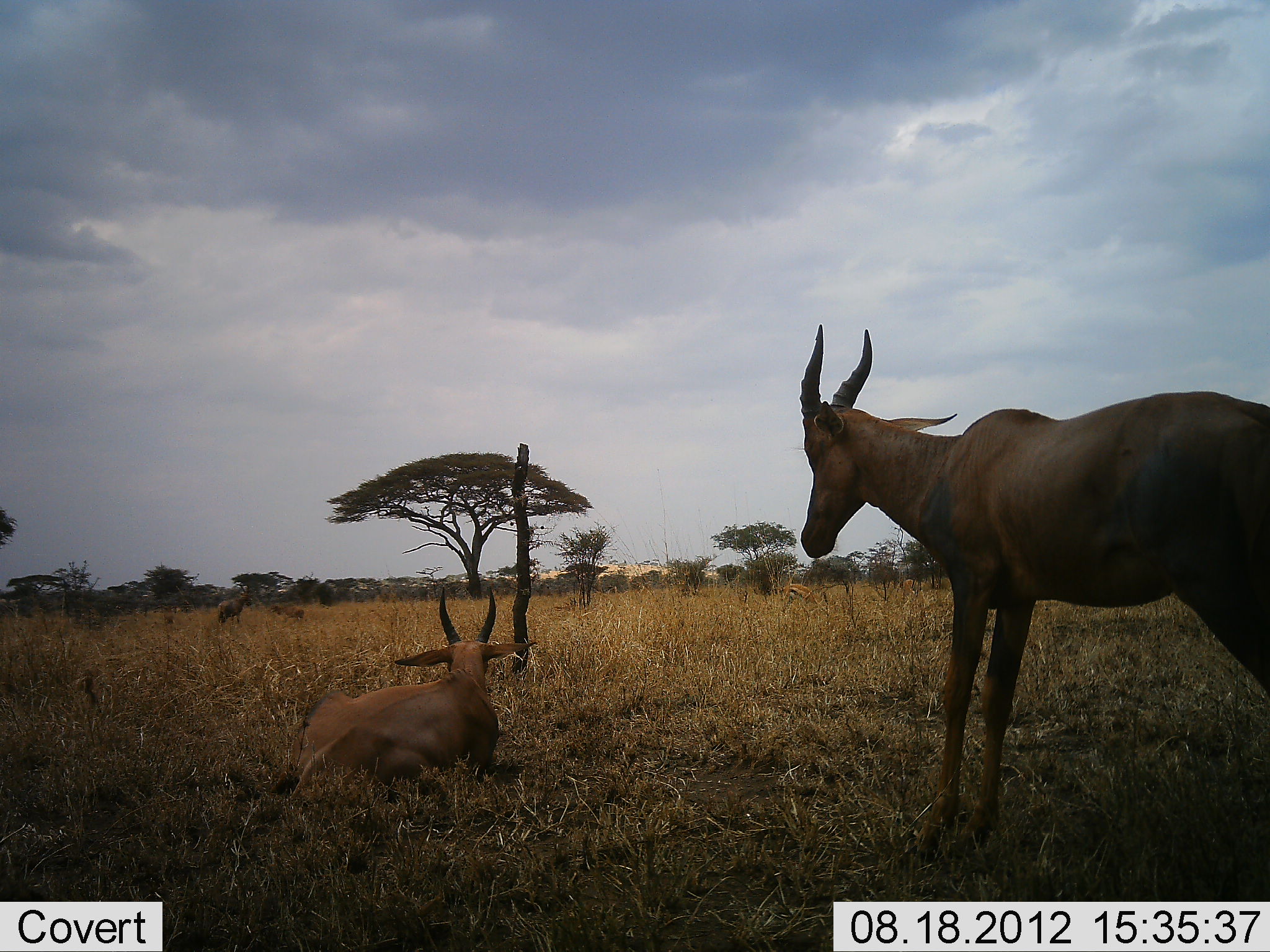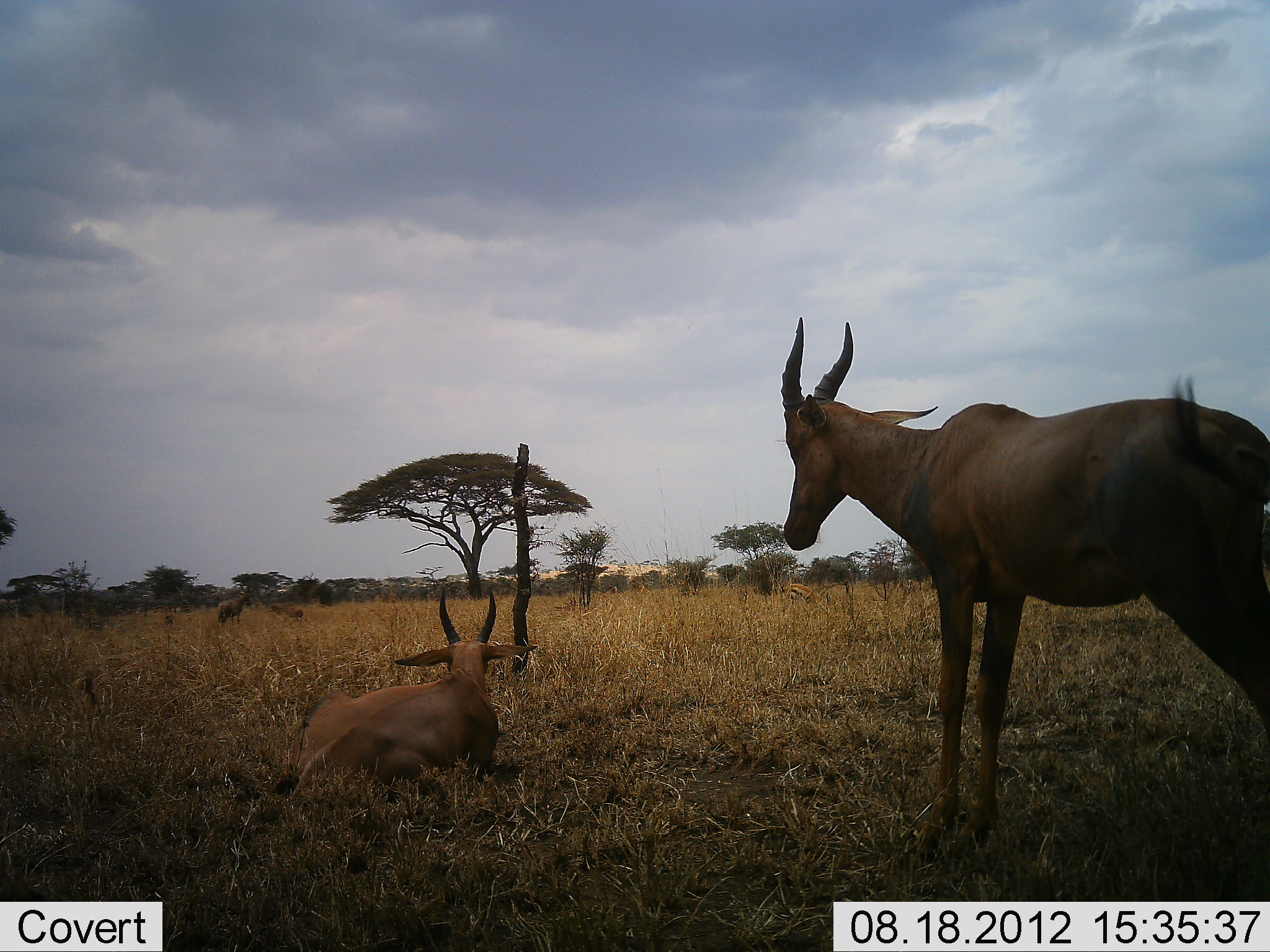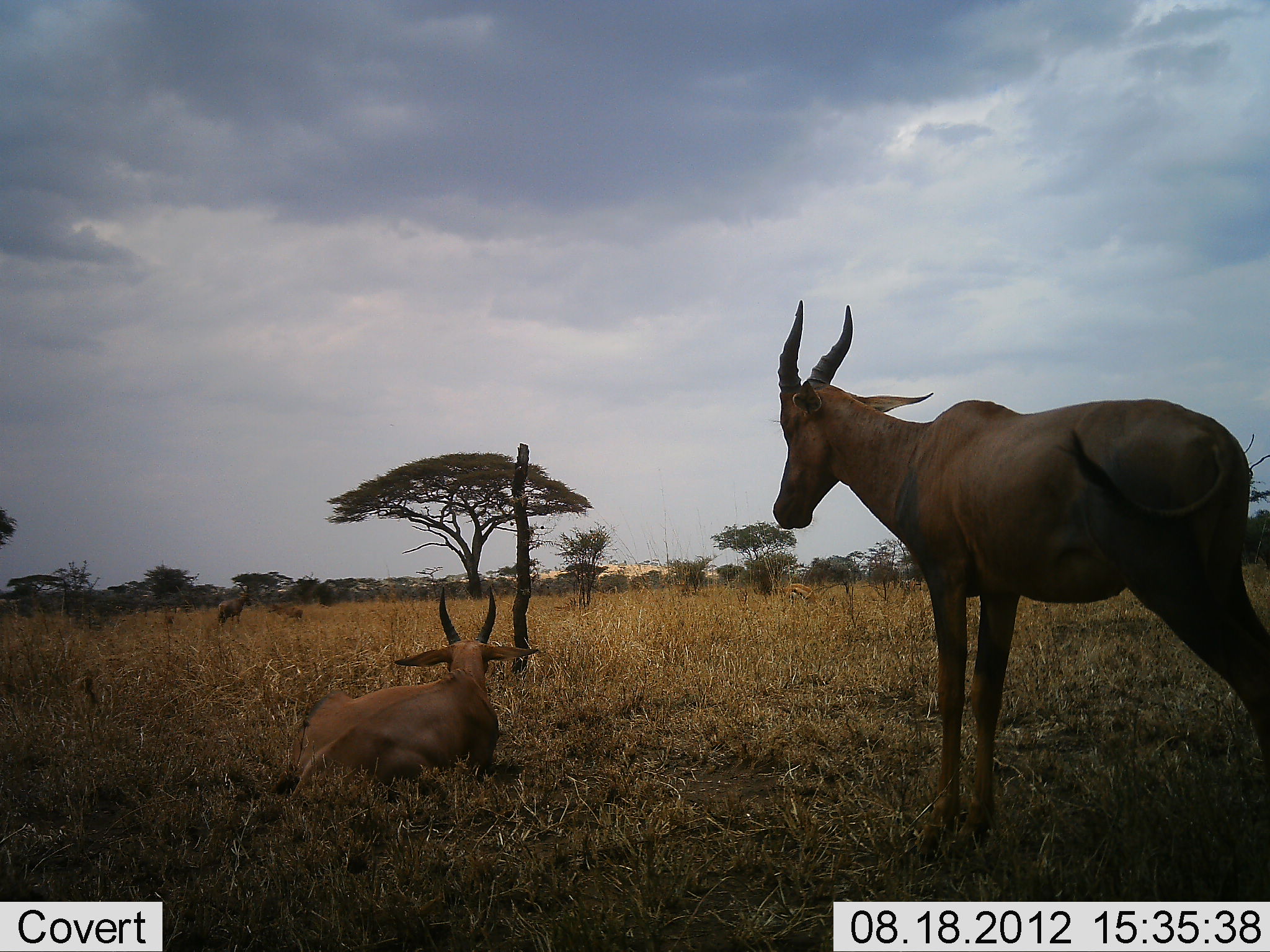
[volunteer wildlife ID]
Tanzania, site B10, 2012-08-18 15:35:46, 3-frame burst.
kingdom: Animalia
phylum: Chordata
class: Mammalia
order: Artiodactyla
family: Bovidae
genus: Damaliscus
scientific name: Damaliscus lunatus jimela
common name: topi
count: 3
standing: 80%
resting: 100%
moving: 0%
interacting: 0%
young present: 7%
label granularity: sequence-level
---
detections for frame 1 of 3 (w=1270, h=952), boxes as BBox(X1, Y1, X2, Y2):
animal: BBox(800, 325, 1270, 874); BBox(271, 586, 538, 816)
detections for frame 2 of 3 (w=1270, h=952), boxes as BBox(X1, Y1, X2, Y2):
animal: BBox(779, 316, 1270, 867); BBox(269, 586, 538, 819)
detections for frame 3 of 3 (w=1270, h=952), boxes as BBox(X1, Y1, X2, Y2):
animal: BBox(271, 586, 538, 816)